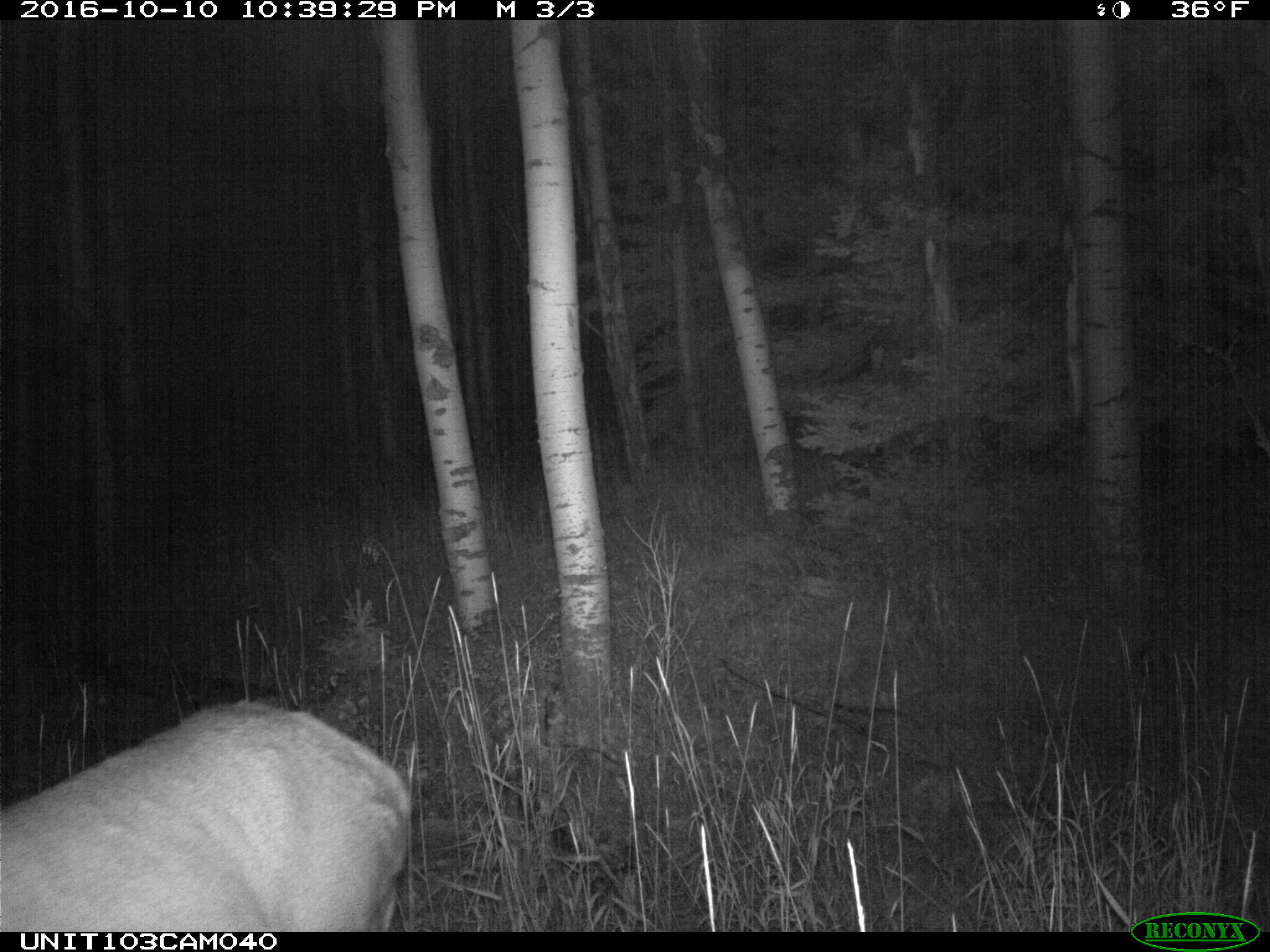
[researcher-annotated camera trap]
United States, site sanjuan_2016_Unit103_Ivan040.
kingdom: Animalia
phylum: Chordata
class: Mammalia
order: Artiodactyla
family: Cervidae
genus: Cervus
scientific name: Cervus elaphus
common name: red deer